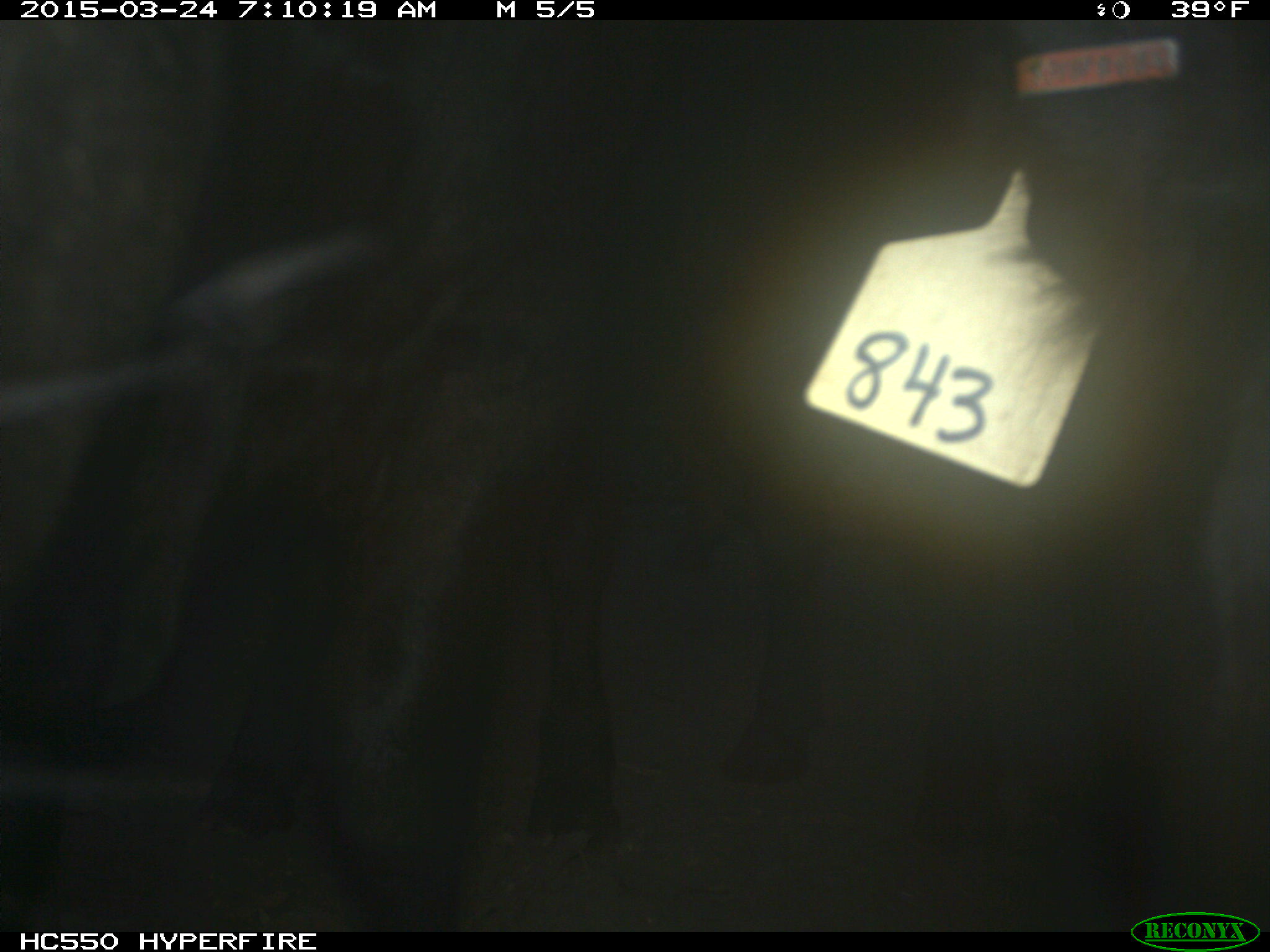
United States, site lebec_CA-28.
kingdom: Animalia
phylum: Chordata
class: Mammalia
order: Artiodactyla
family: Bovidae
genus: Bos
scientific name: Bos taurus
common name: domestic cow